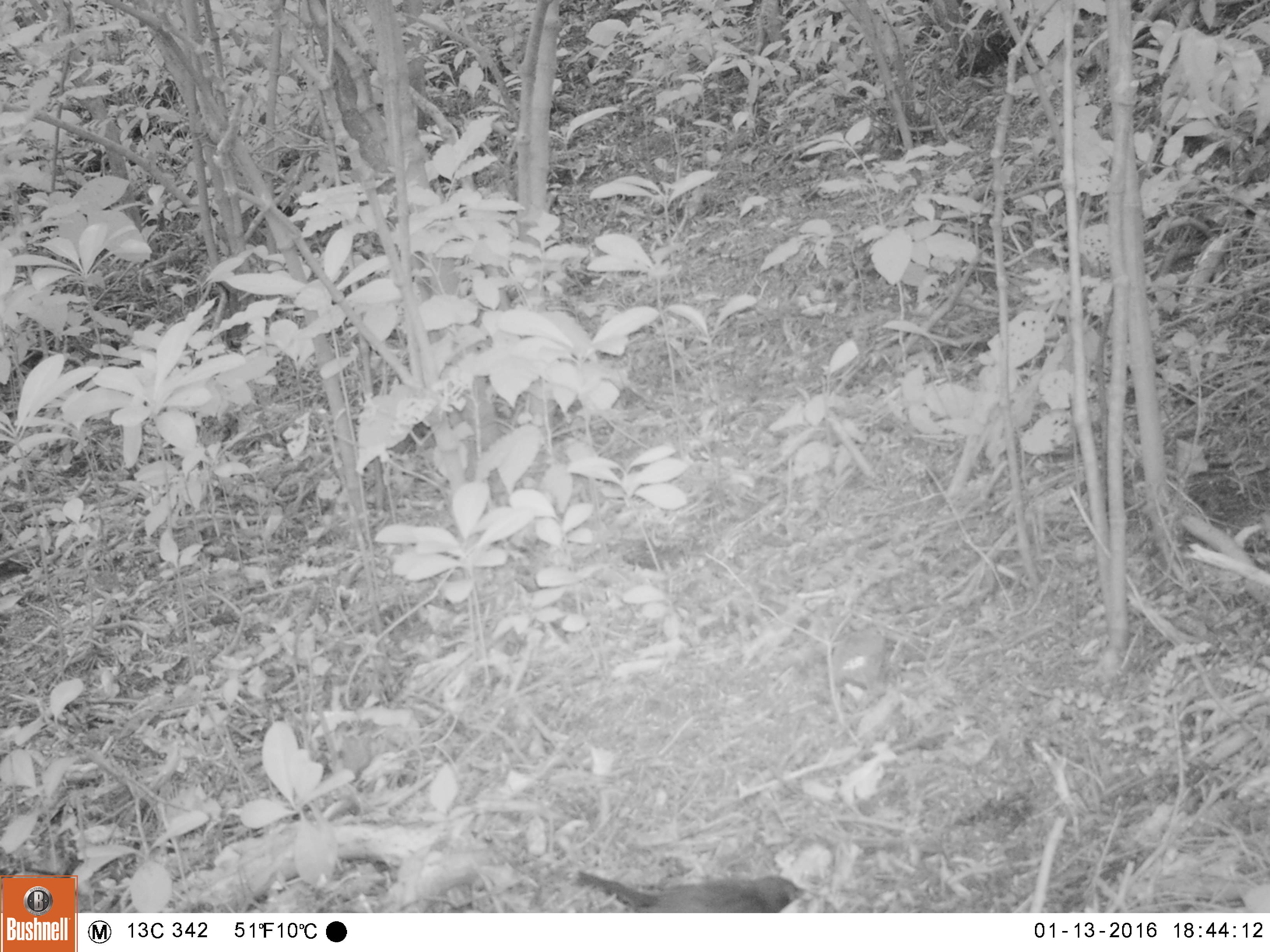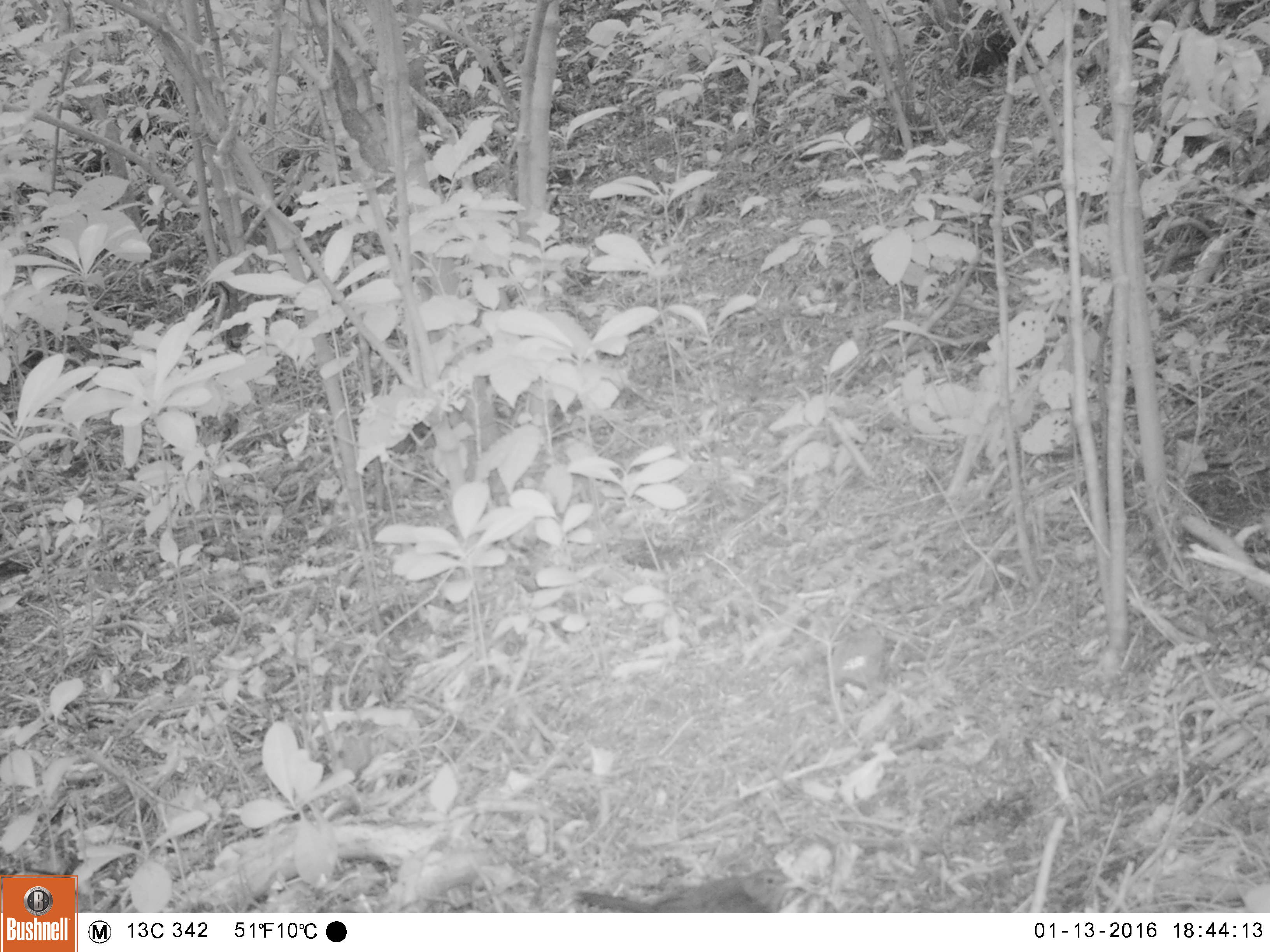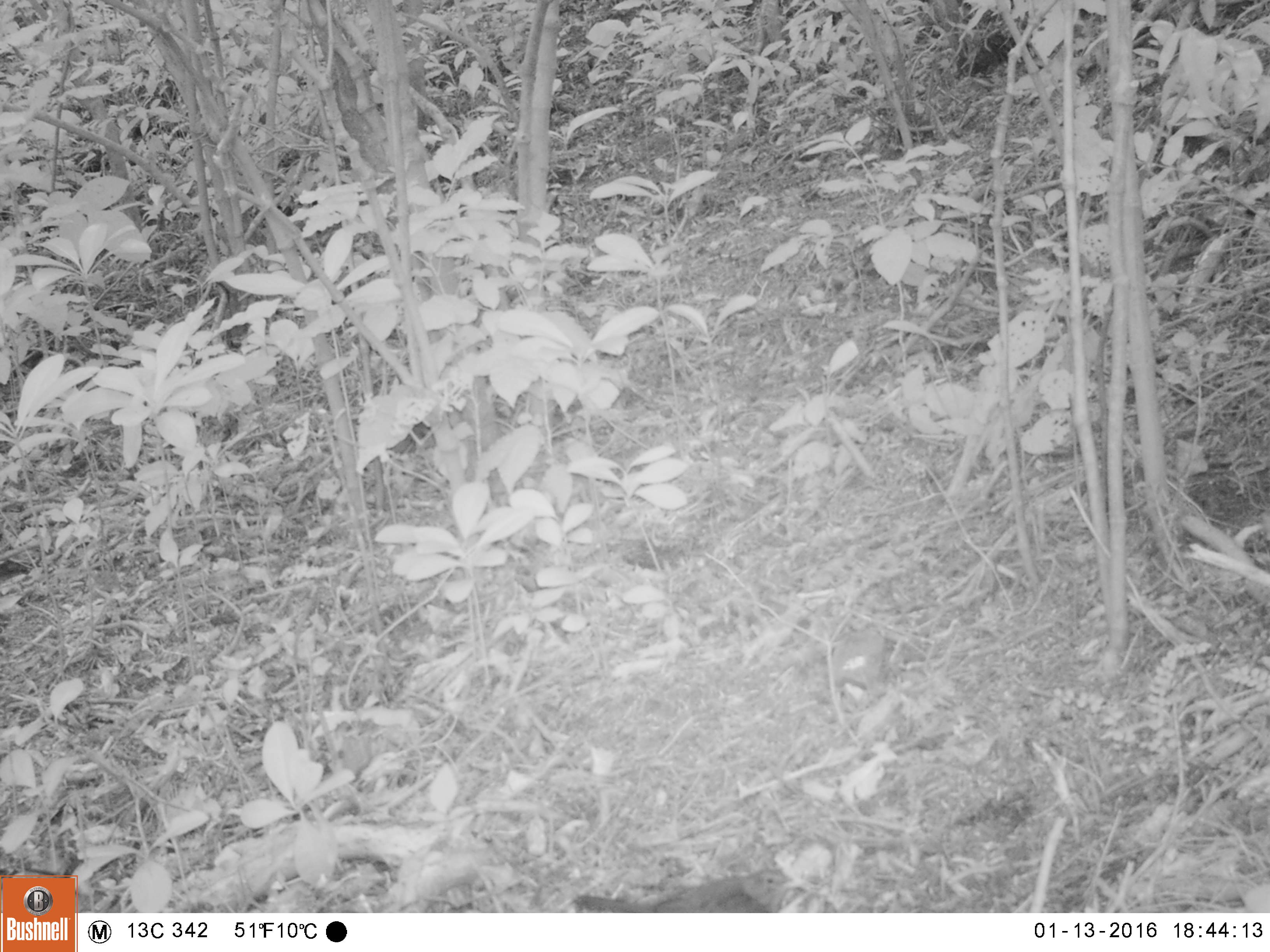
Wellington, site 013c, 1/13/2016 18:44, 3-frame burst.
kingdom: Animalia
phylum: Chordata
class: Aves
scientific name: Aves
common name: bird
Bird (Aves).